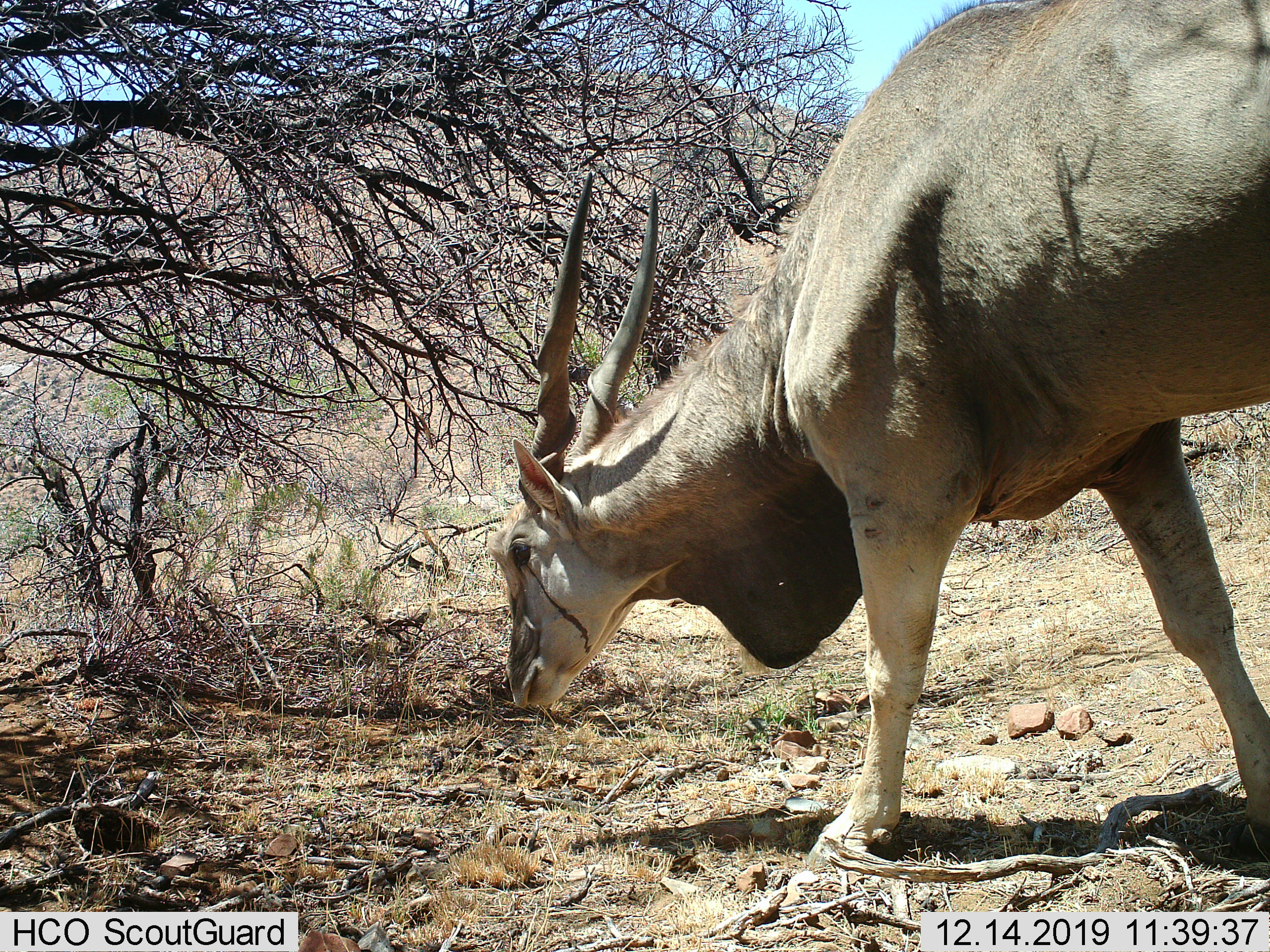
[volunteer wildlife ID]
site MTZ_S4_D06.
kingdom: Animalia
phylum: Chordata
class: Mammalia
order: Artiodactyla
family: Bovidae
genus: Tragelaphus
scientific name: Tragelaphus oryx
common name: eland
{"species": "eland (Tragelaphus oryx)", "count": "1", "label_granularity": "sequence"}